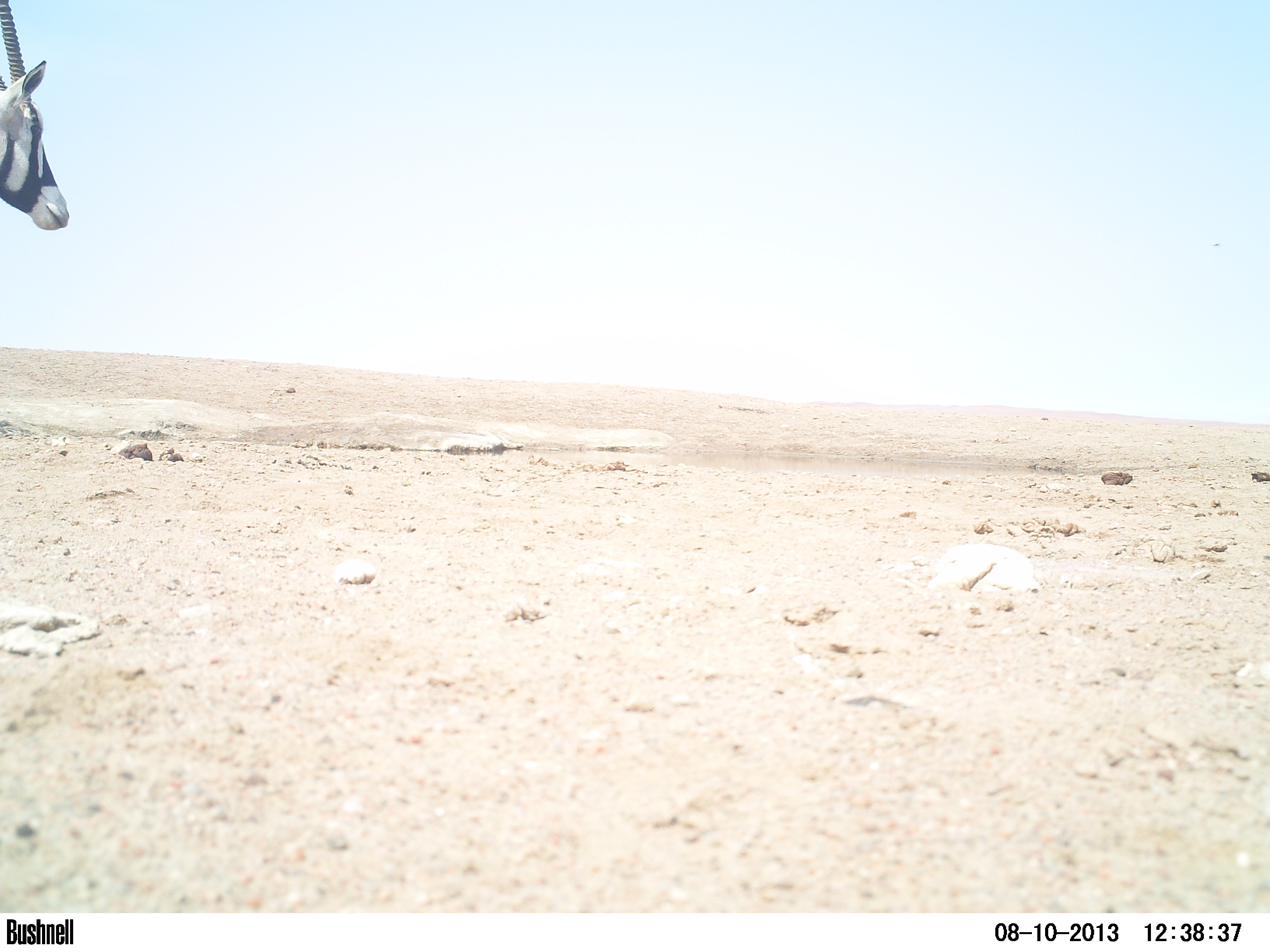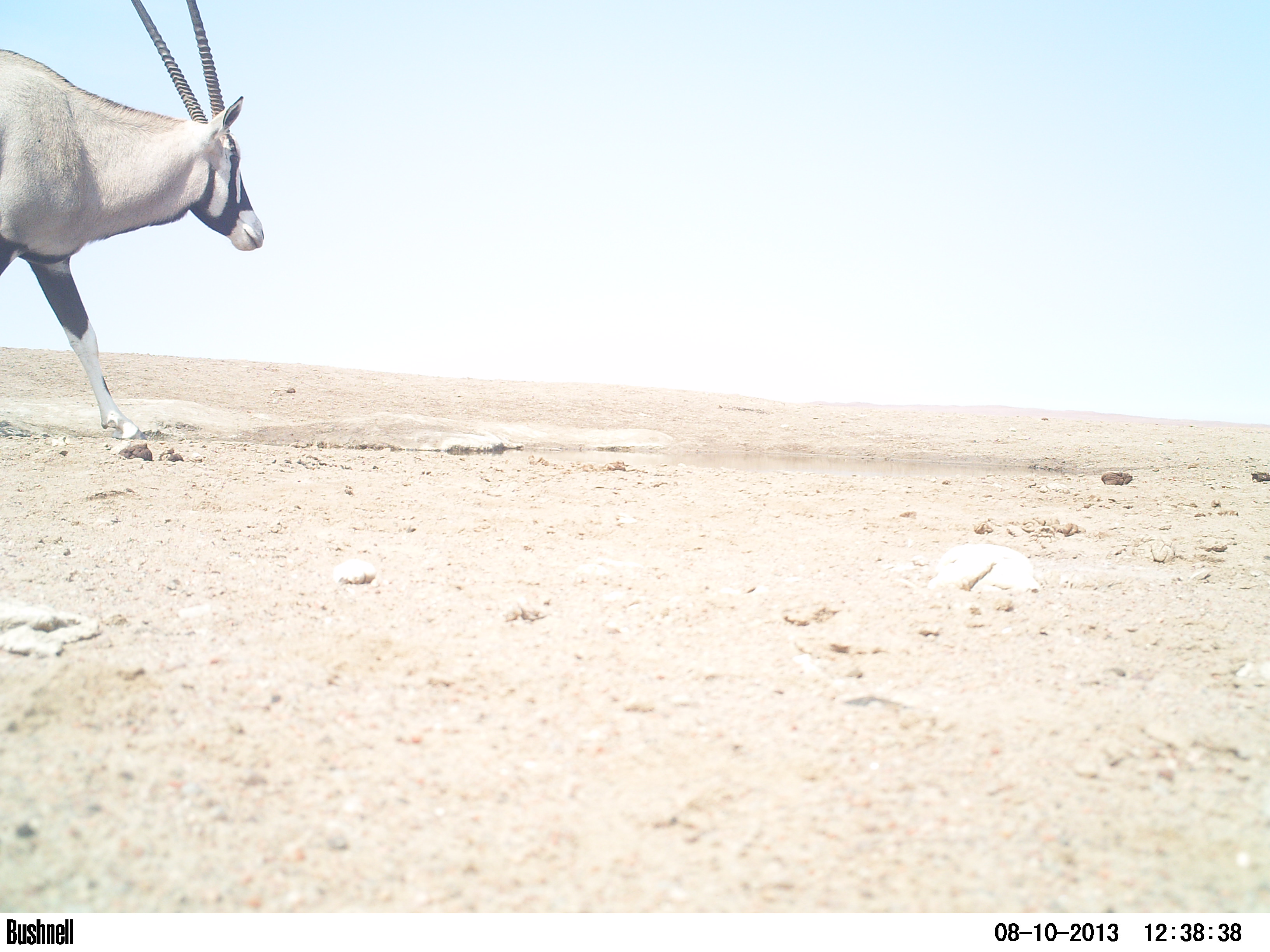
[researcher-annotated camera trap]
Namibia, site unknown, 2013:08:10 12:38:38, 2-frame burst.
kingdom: Animalia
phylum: Chordata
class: Mammalia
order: Artiodactyla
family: Bovidae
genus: Oryx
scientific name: Oryx gazella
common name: gemsbok